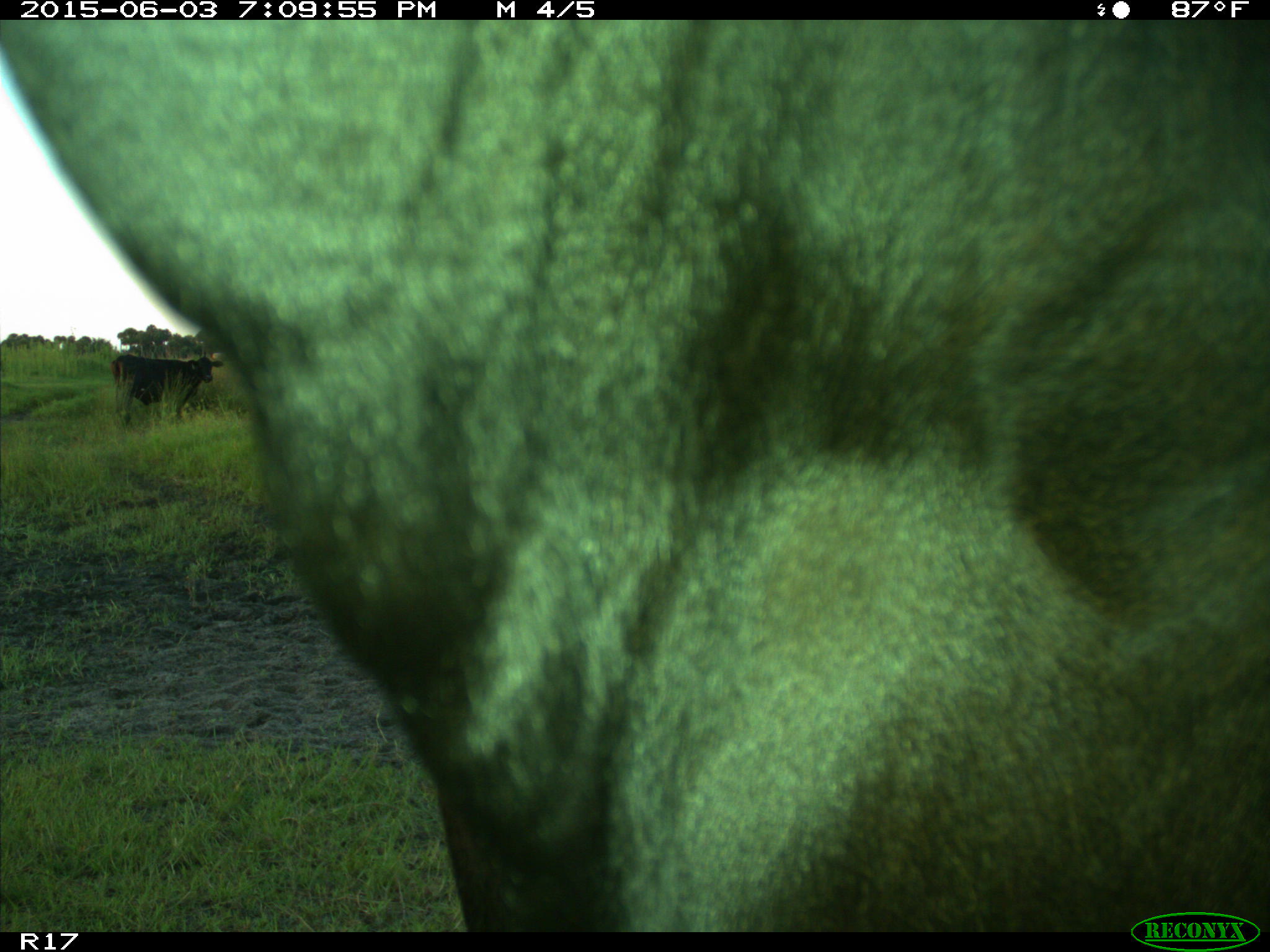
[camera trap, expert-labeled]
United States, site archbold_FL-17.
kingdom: Animalia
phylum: Chordata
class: Mammalia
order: Artiodactyla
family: Bovidae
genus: Bos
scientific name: Bos taurus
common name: domestic cow